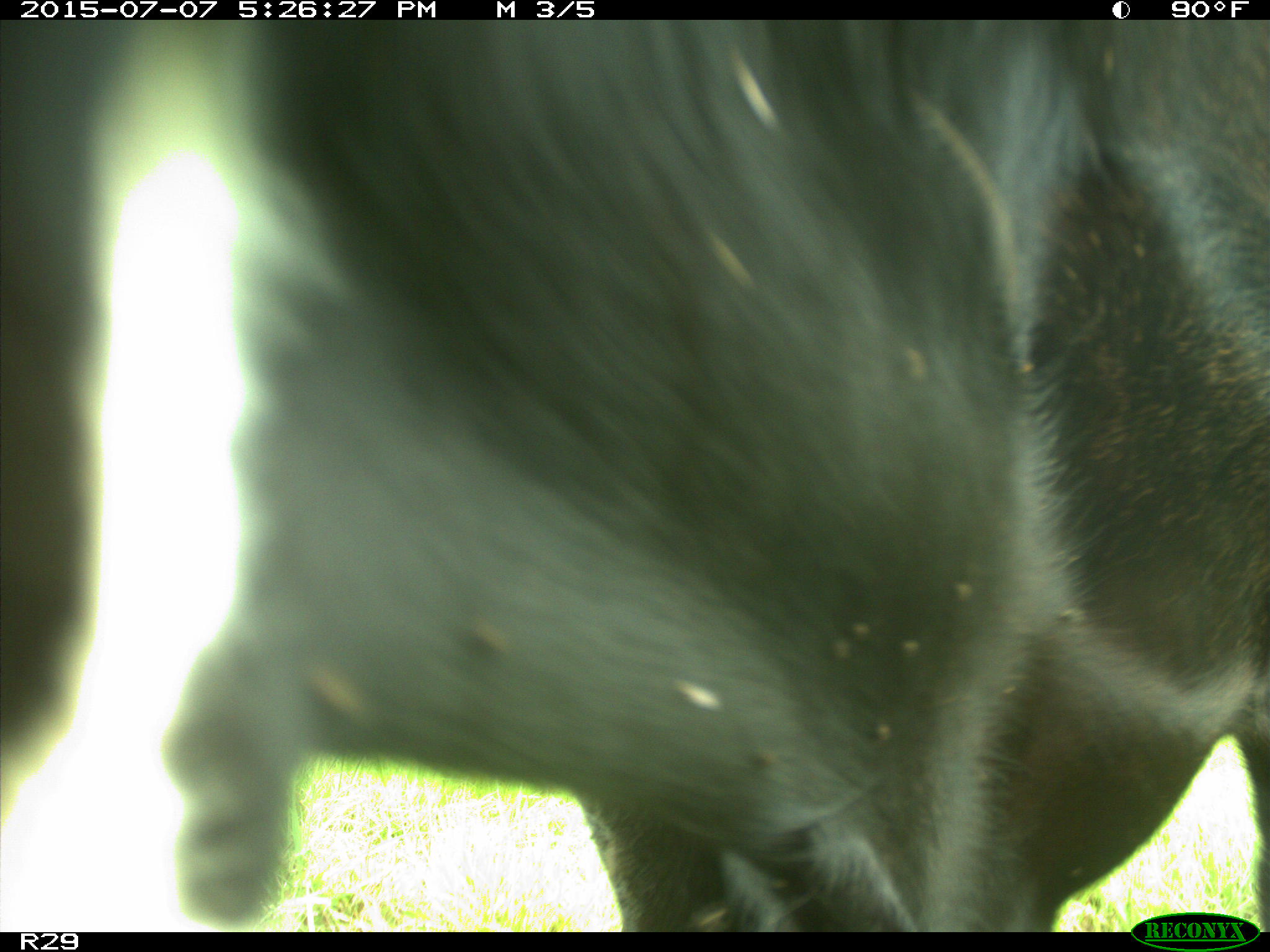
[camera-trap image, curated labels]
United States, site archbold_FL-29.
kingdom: Animalia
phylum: Chordata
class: Mammalia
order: Artiodactyla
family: Bovidae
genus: Bos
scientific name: Bos taurus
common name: domestic cow